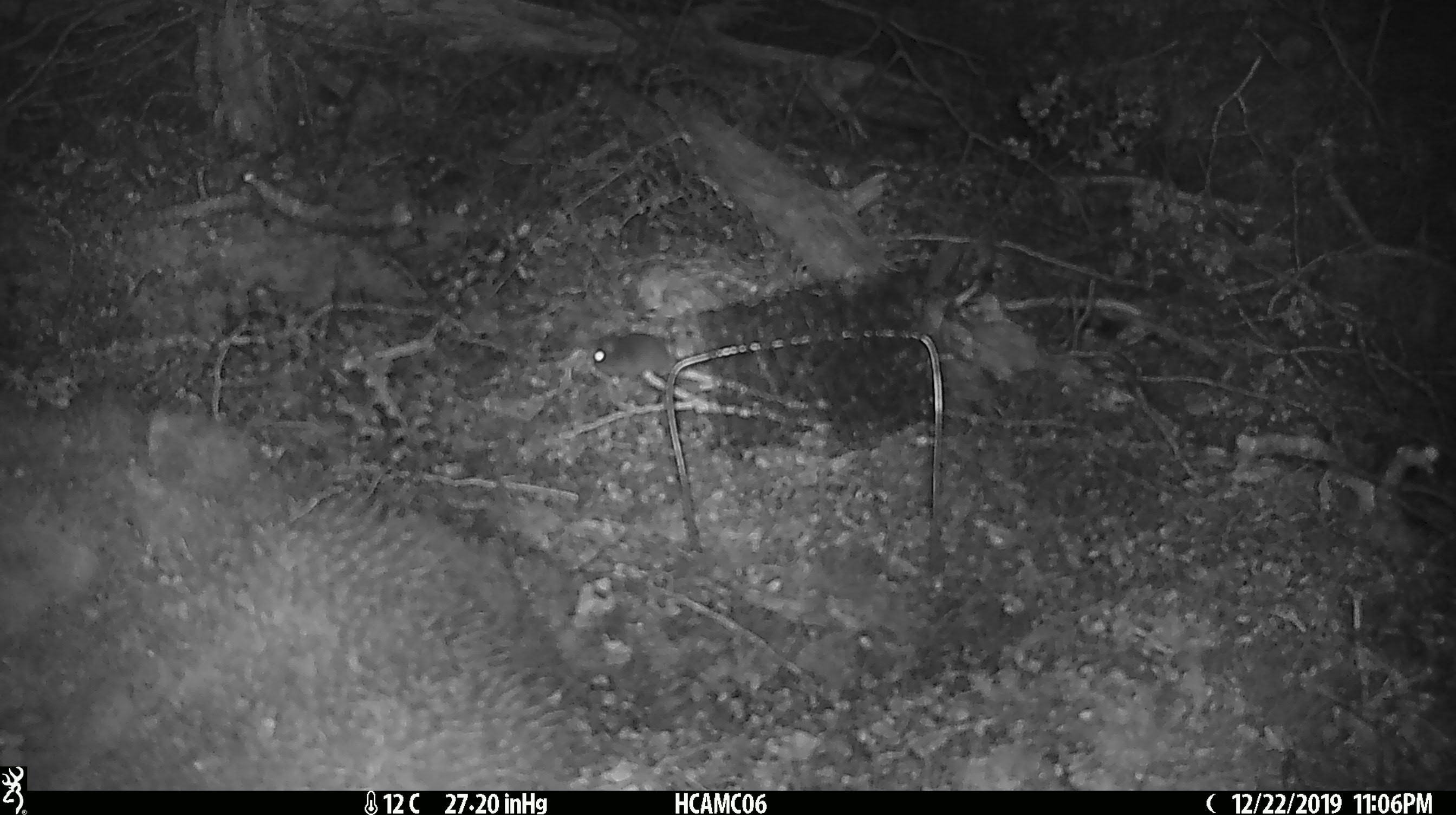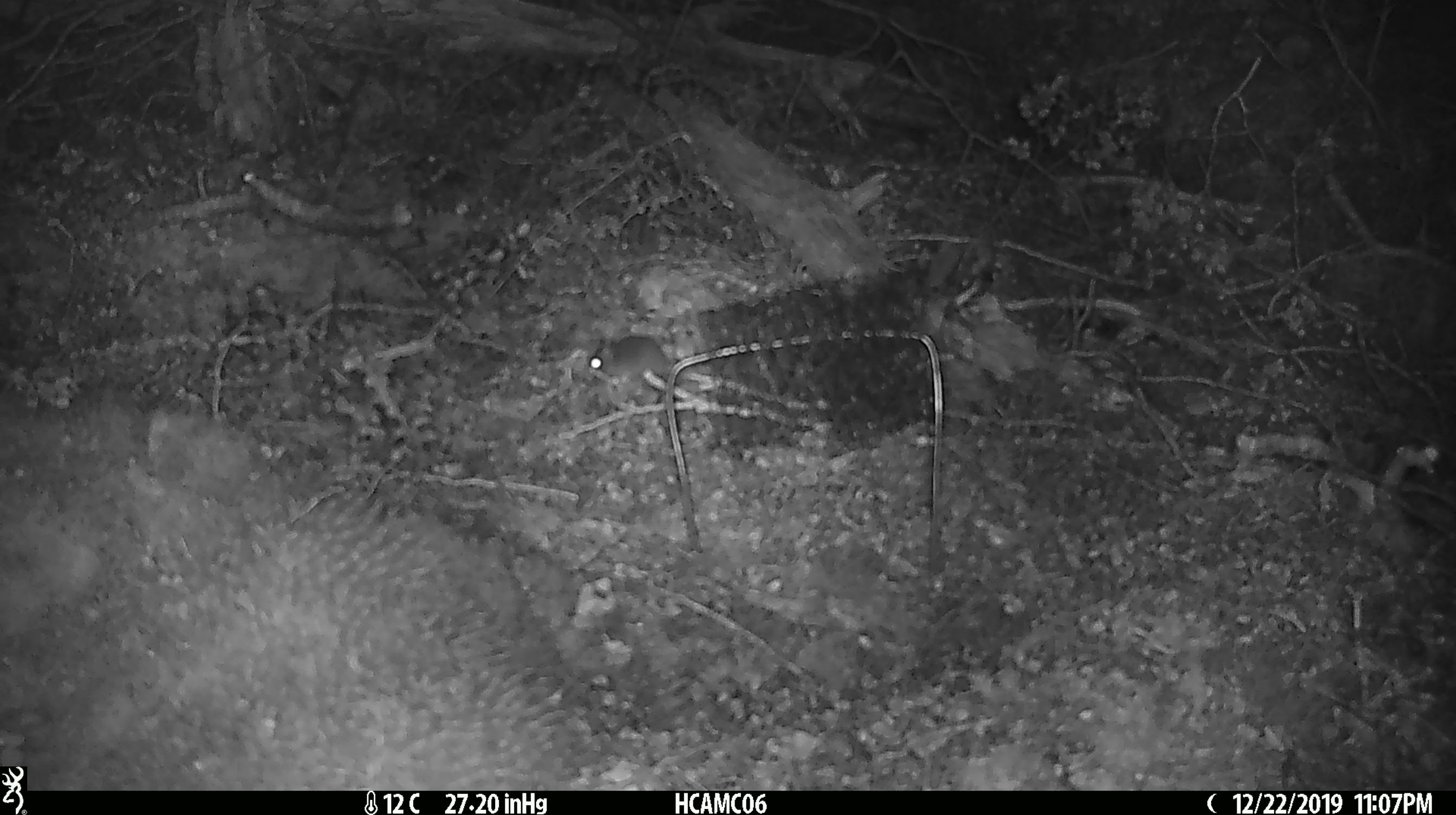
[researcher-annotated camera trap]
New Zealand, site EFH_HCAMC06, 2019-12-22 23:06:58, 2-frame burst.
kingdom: Animalia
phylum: Chordata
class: Mammalia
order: Rodentia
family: Muridae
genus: Mus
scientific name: Mus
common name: mouse